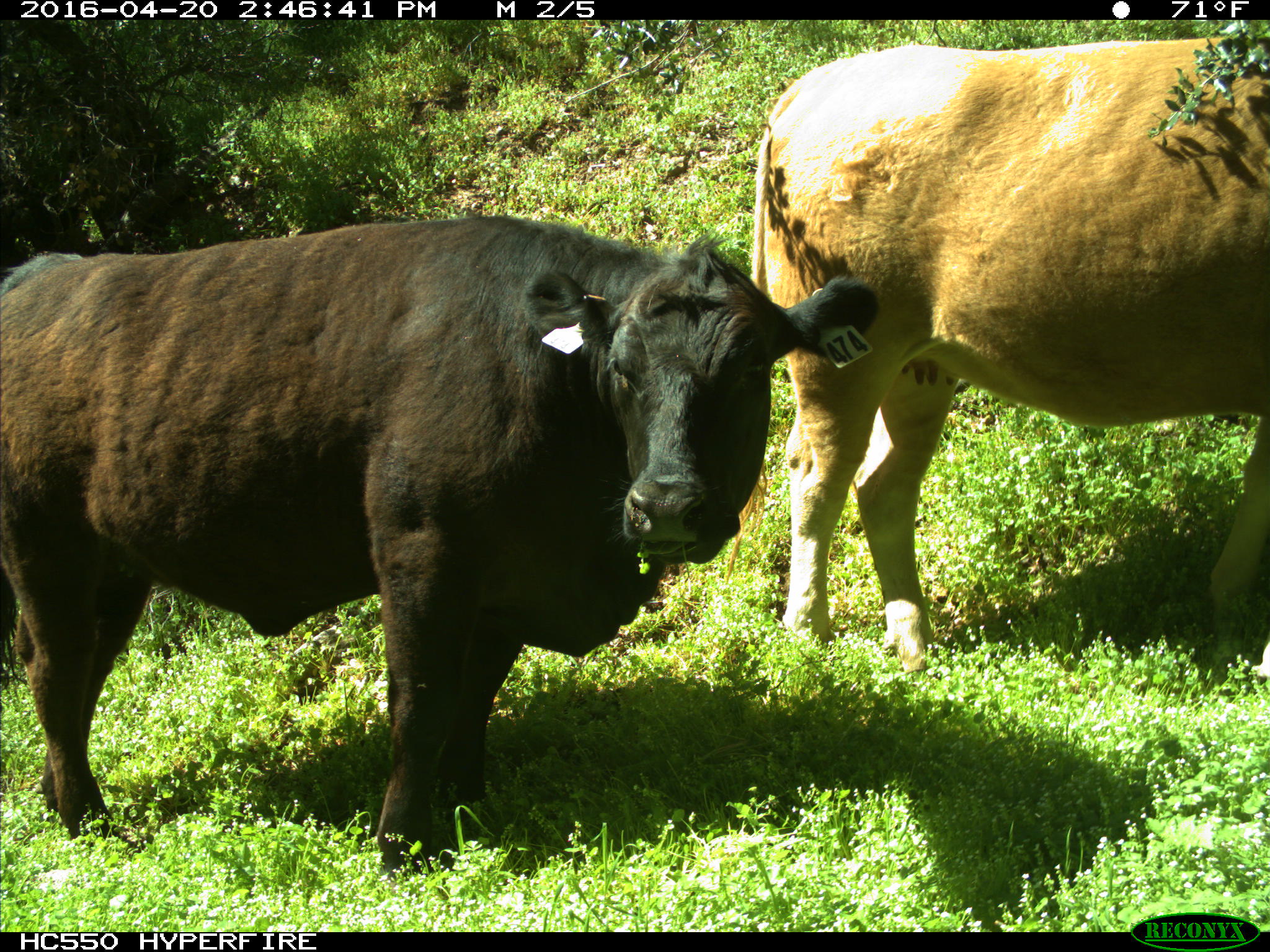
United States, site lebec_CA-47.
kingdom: Animalia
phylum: Chordata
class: Mammalia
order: Artiodactyla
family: Bovidae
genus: Bos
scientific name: Bos taurus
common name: domestic cow